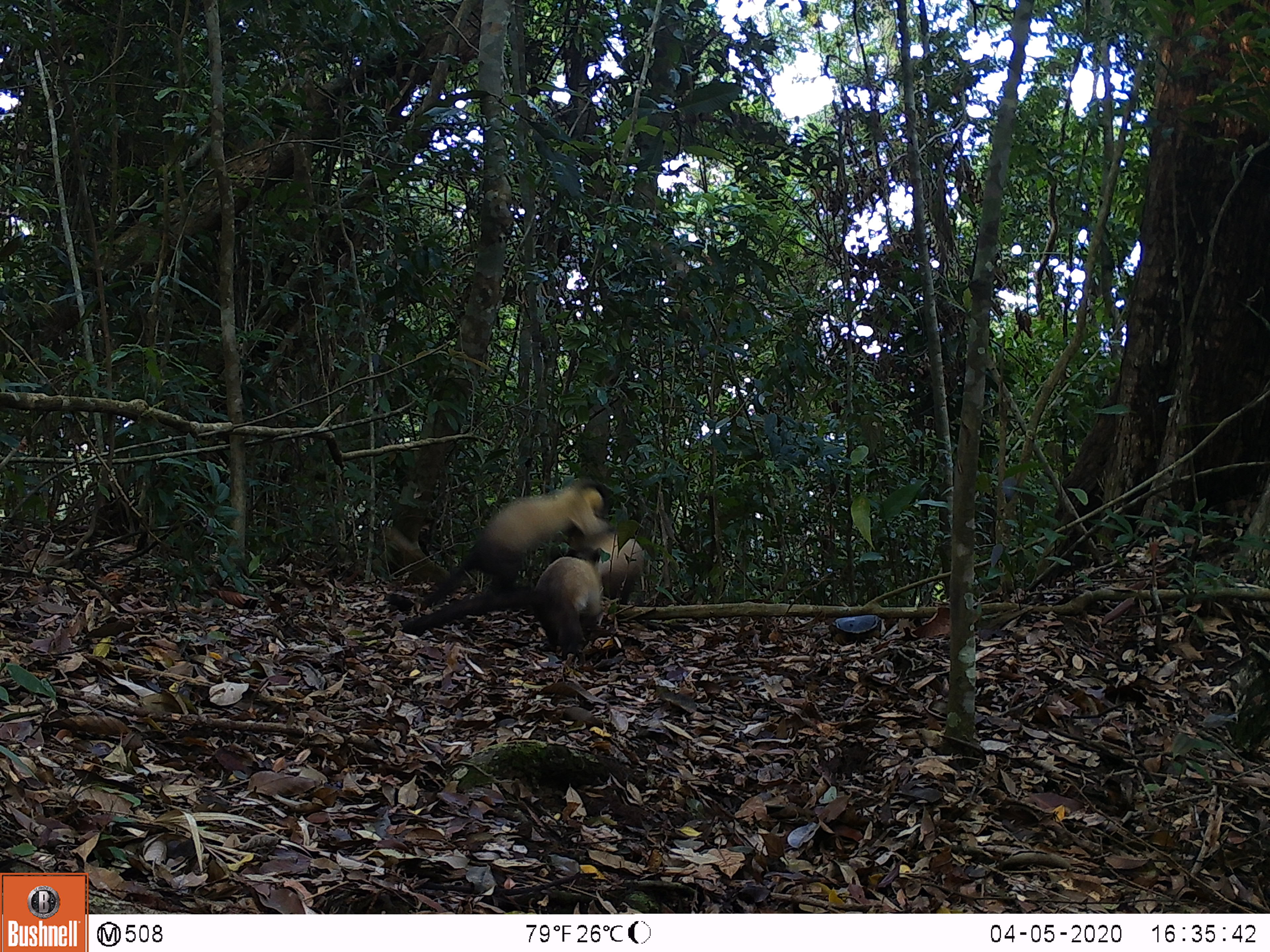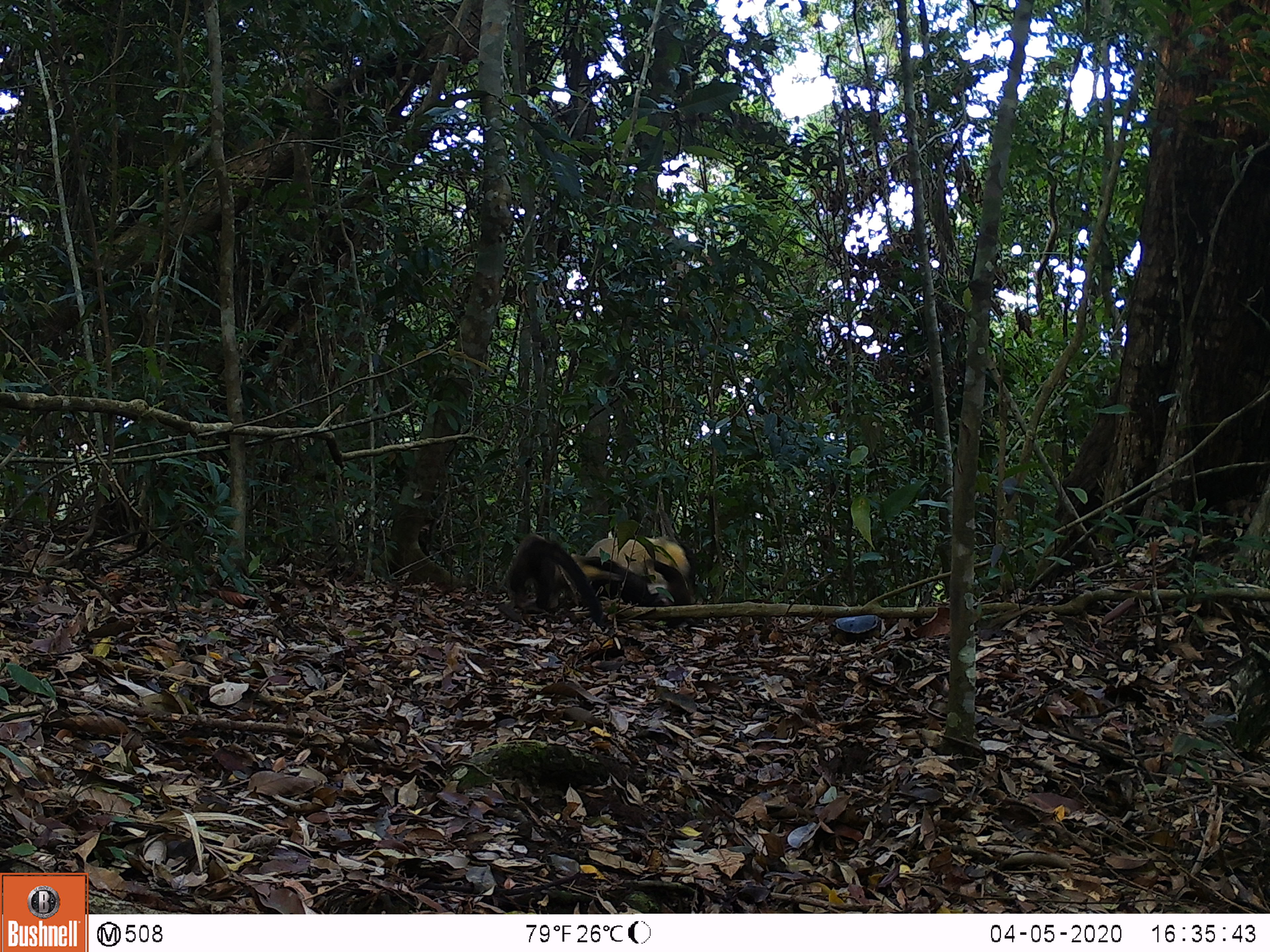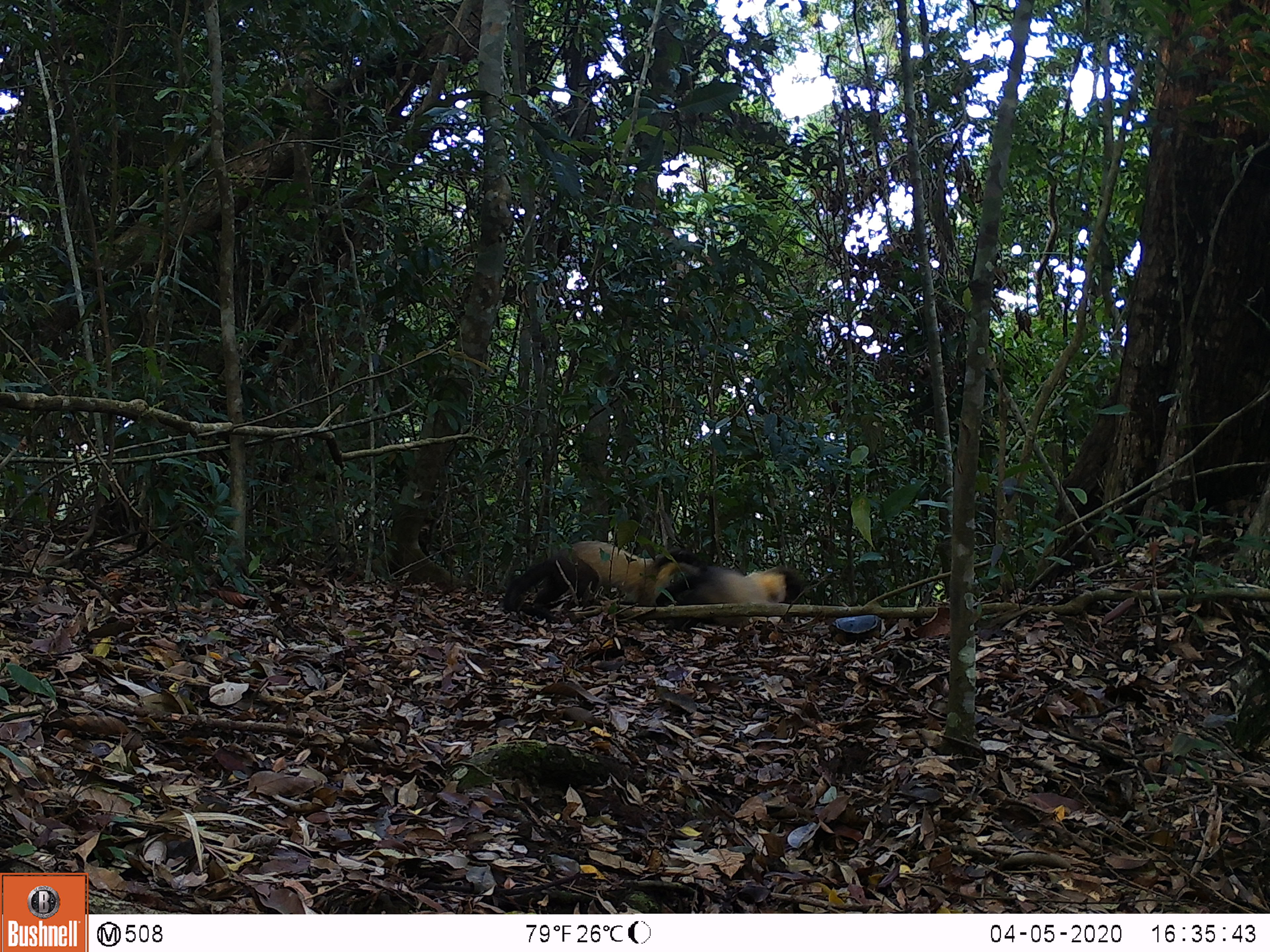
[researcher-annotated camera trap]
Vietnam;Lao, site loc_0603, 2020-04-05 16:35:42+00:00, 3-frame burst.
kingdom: Animalia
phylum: Chordata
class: Mammalia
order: Carnivora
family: Mustelidae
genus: Martes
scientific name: Martes flavigula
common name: yellow-throated marten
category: yellow throated marten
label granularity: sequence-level